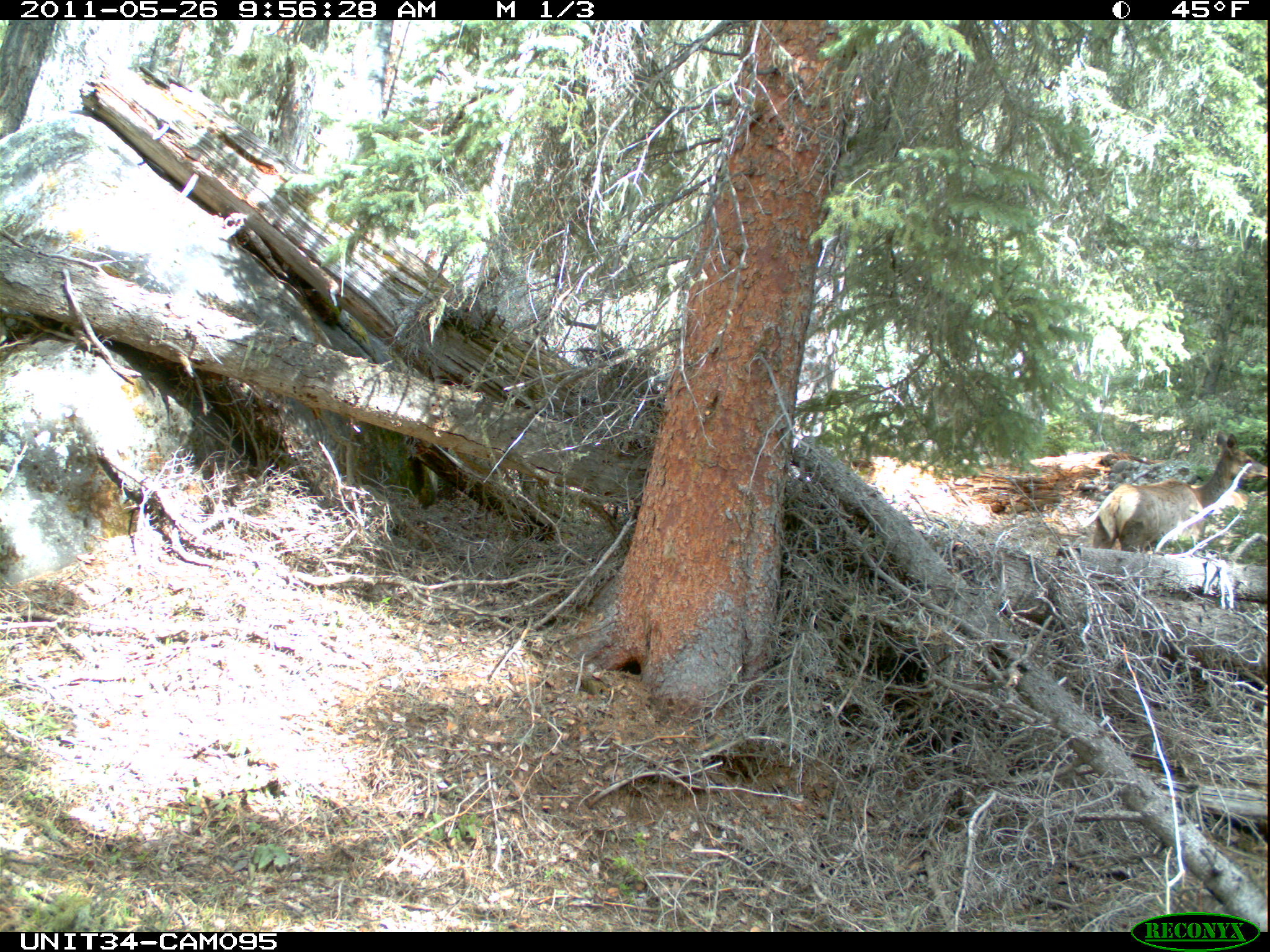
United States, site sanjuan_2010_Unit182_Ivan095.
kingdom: Animalia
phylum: Chordata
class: Mammalia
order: Artiodactyla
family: Cervidae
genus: Cervus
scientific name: Cervus elaphus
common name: red deer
Cervus elaphus (red deer).